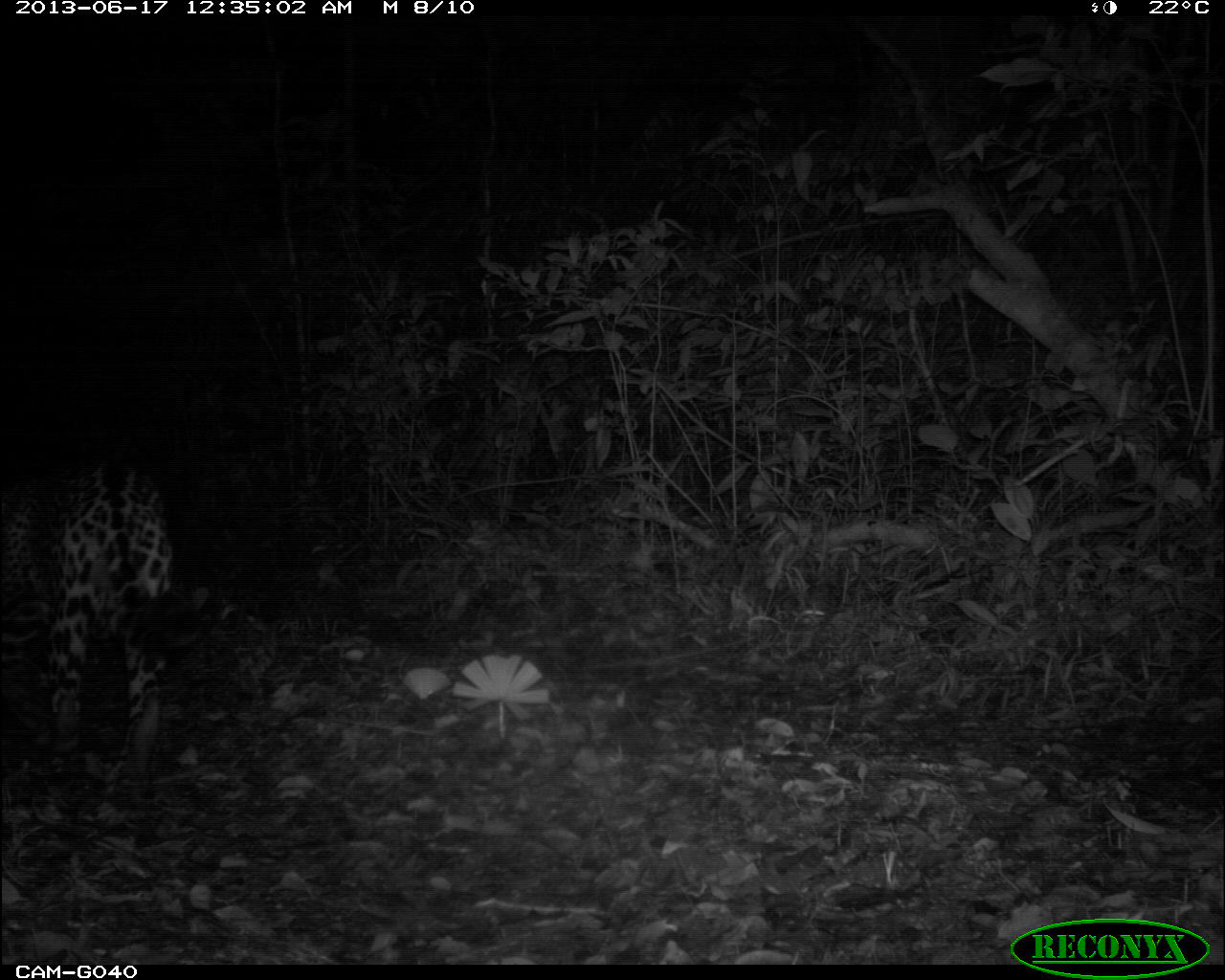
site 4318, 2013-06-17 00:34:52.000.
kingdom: Animalia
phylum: Chordata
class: Mammalia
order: Carnivora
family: Felidae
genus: Panthera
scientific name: Panthera onca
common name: jaguar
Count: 1.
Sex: male.